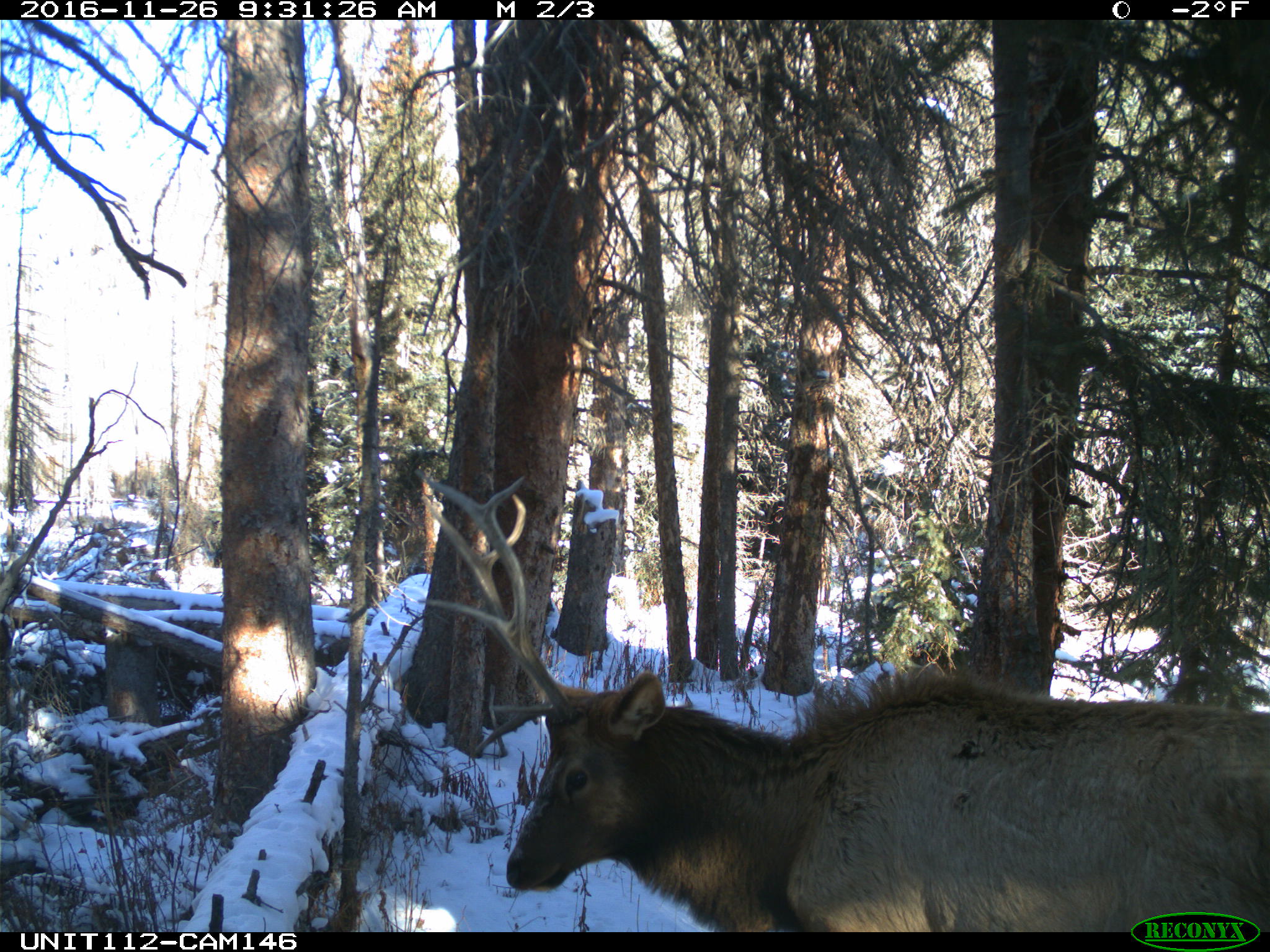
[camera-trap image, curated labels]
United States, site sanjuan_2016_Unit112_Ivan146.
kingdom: Animalia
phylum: Chordata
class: Mammalia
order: Artiodactyla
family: Cervidae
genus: Cervus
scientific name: Cervus elaphus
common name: red deer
Cervus elaphus (red deer).